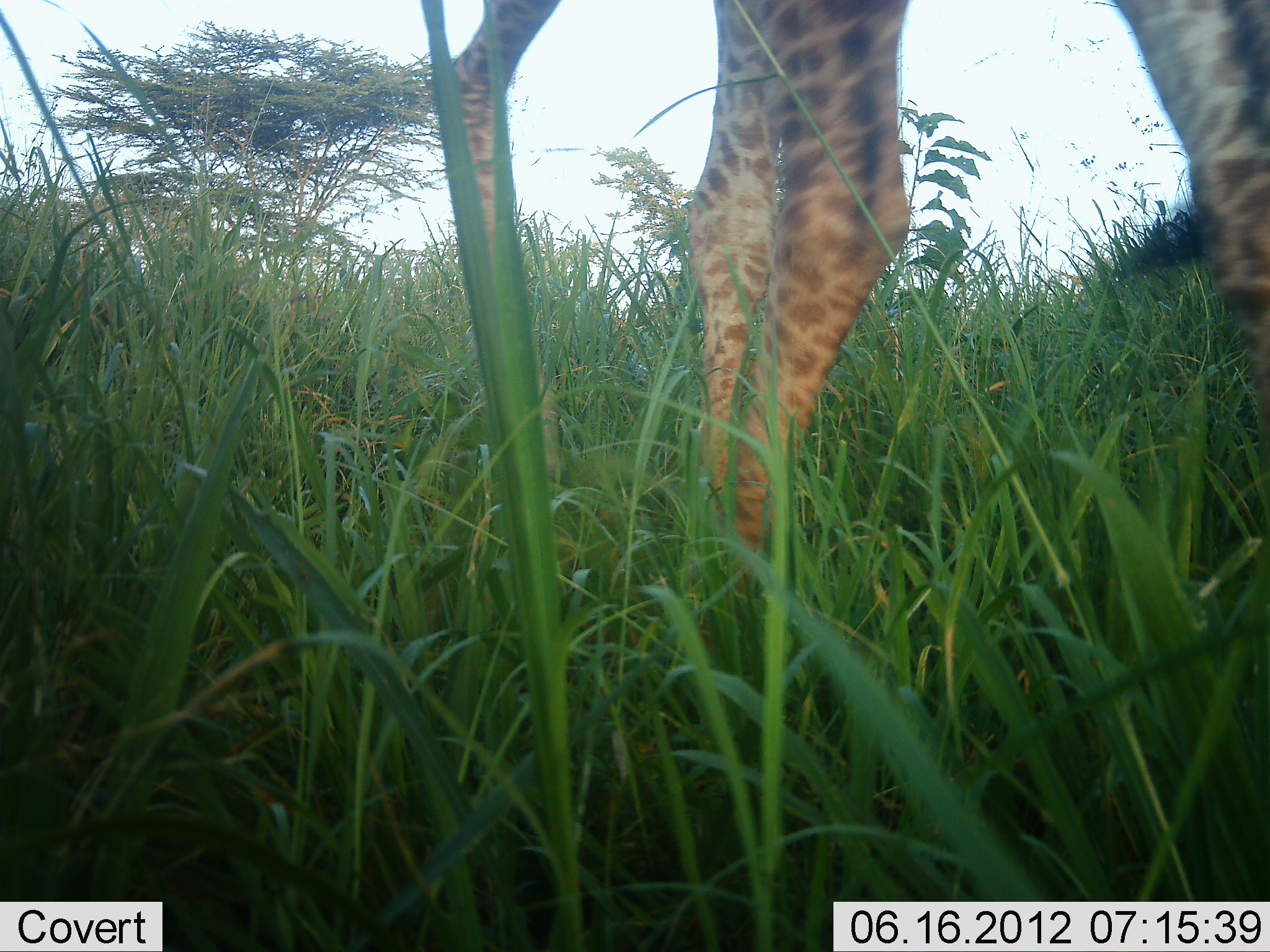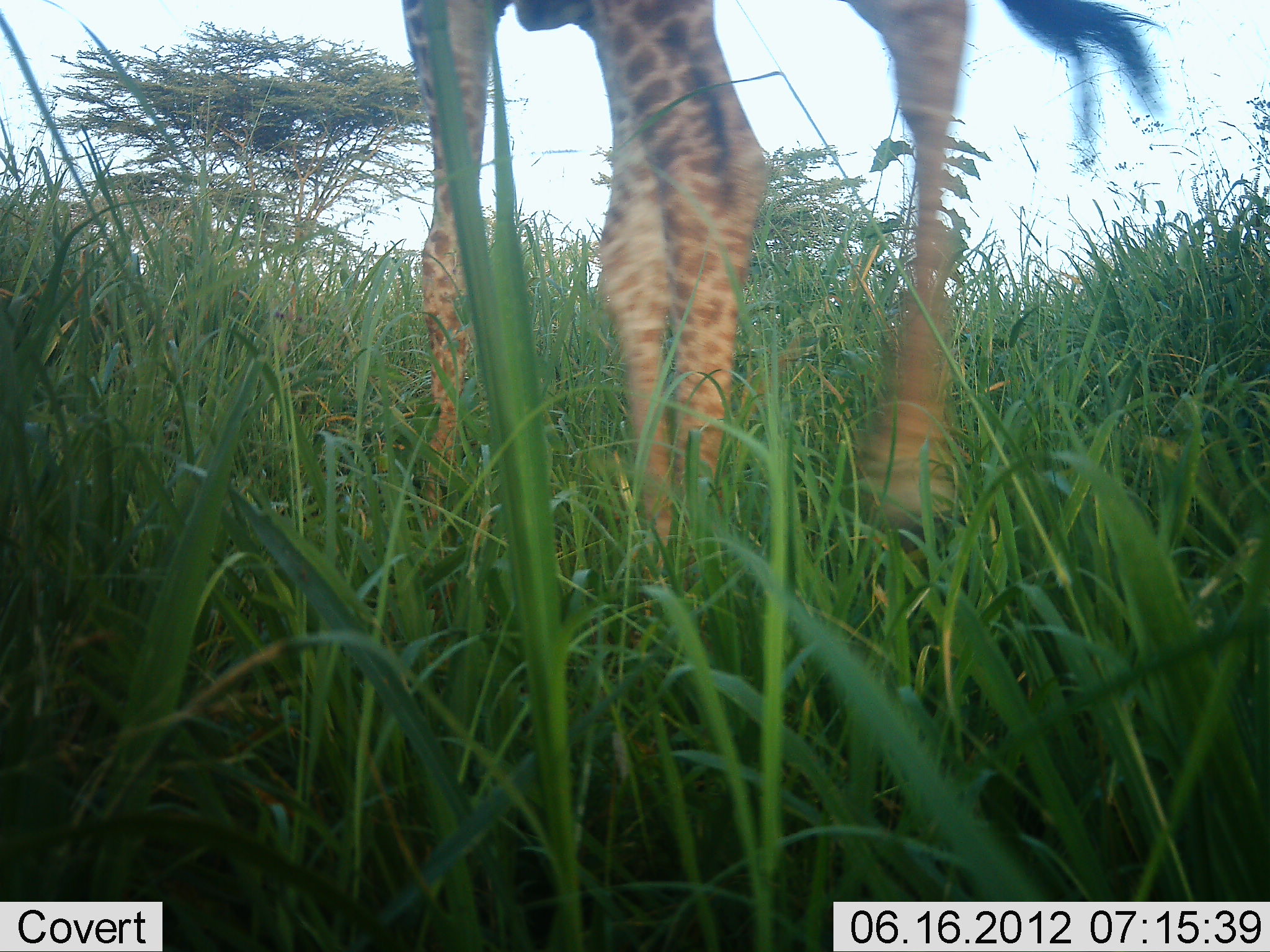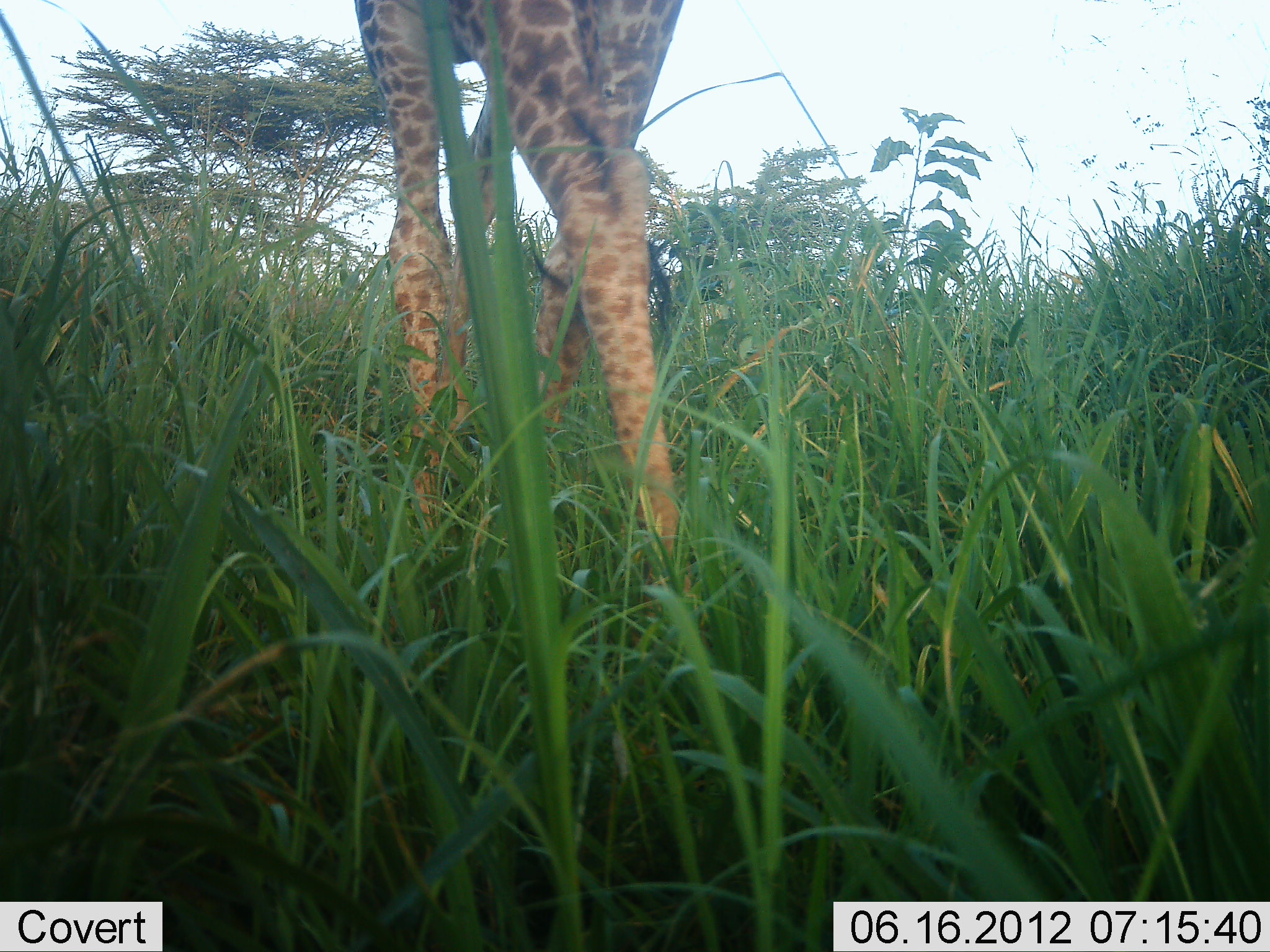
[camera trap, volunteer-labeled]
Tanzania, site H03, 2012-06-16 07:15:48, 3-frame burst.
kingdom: Animalia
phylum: Chordata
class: Mammalia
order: Artiodactyla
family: Giraffidae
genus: Giraffa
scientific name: Giraffa camelopardalis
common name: giraffe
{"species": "giraffe (Giraffa camelopardalis)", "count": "1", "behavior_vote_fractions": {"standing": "10%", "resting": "0%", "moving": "90%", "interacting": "0%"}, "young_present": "0%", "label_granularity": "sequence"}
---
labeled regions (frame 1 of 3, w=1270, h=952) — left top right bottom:
animal: 431 0 1270 627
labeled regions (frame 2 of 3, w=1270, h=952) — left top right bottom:
animal: 399 0 1175 685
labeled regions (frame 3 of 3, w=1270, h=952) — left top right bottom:
animal: 353 0 709 609